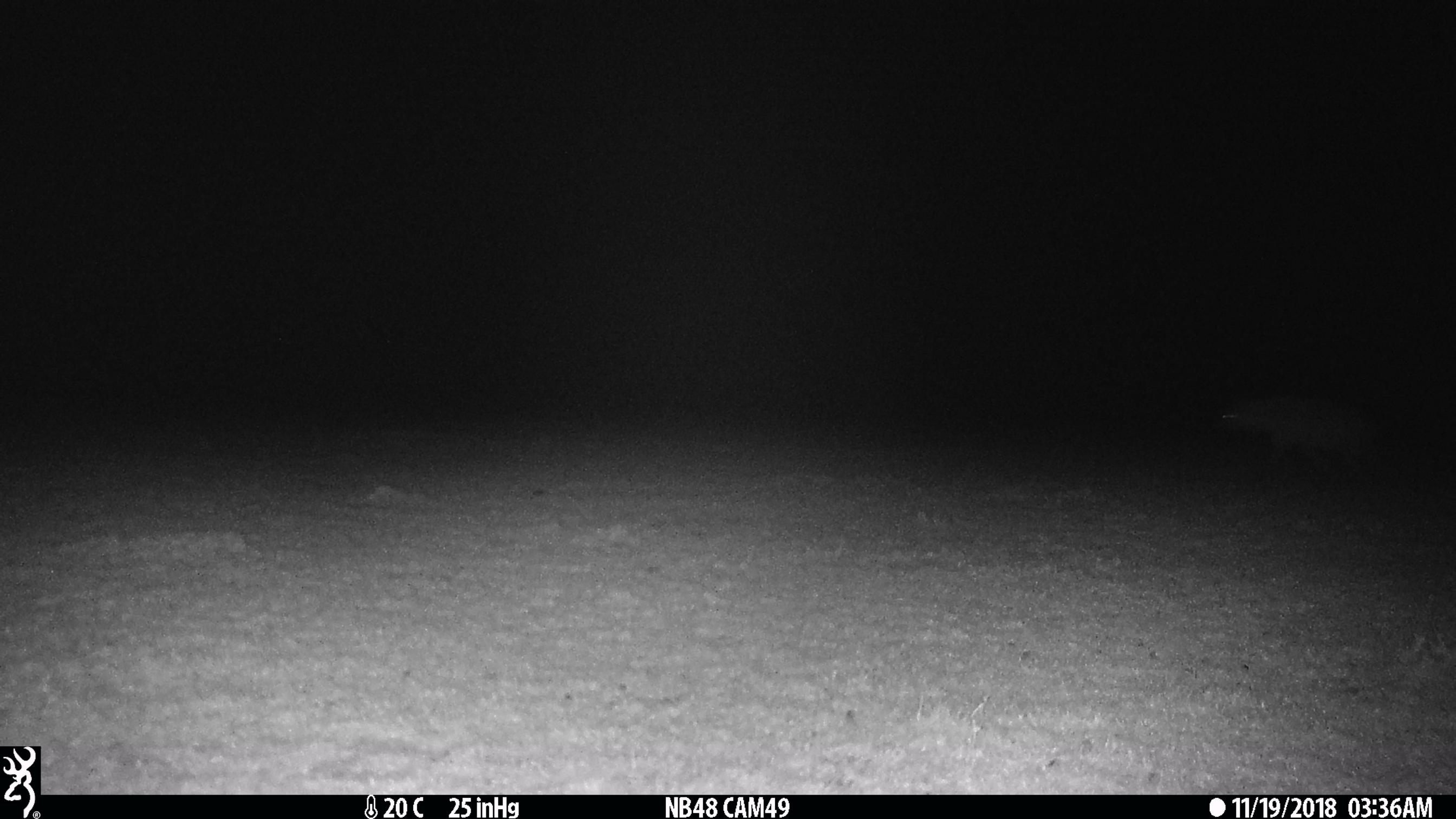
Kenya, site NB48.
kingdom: Animalia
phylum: Chordata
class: Mammalia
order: Carnivora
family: Hyaenidae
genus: Crocuta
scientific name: Crocuta crocuta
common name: spotted hyena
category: hyena spotted